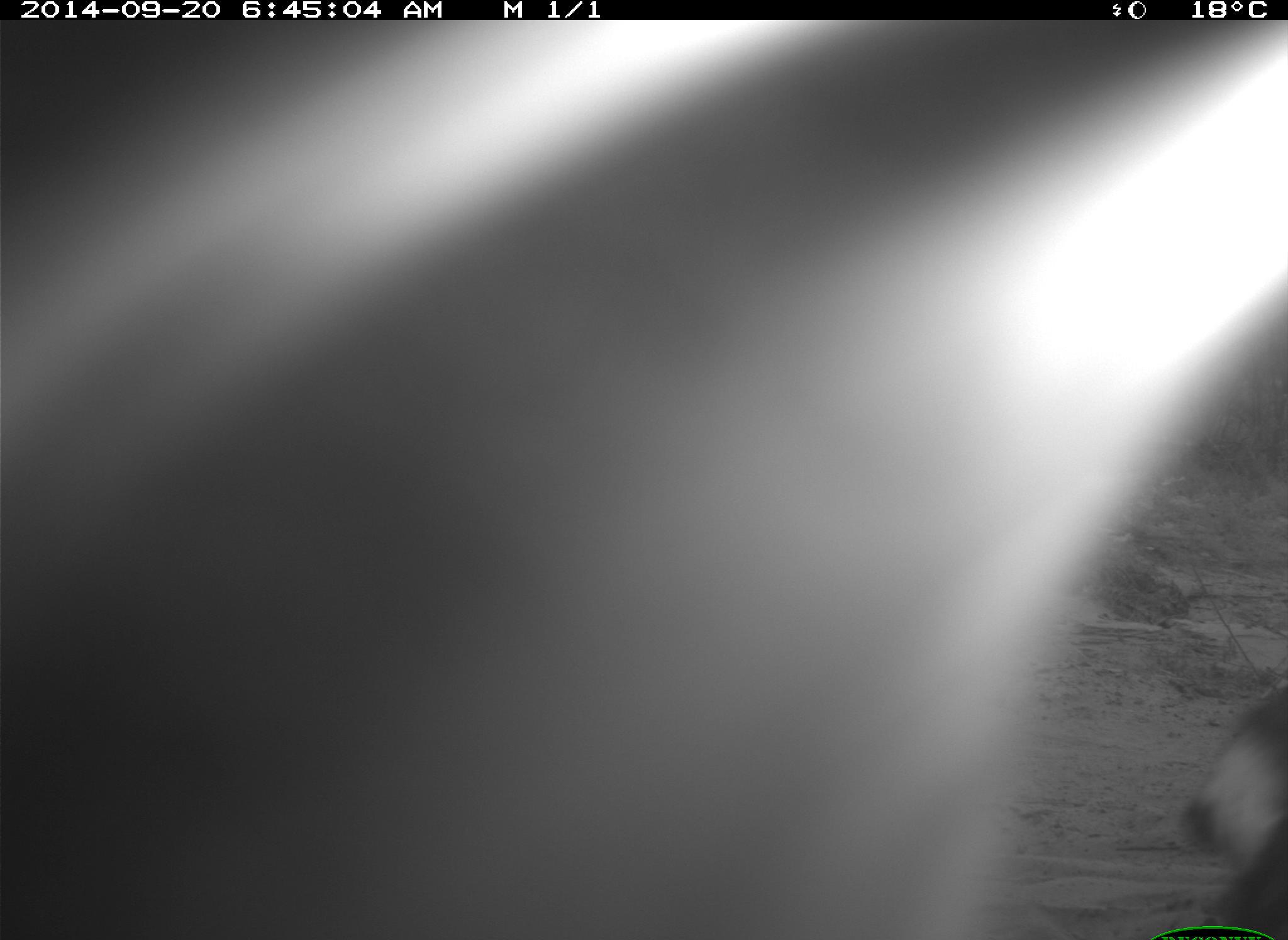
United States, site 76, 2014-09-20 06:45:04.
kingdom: Animalia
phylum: Chordata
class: Mammalia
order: Artiodactyla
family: Bovidae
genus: Bos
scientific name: Bos taurus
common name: cow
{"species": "cow (Bos taurus)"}